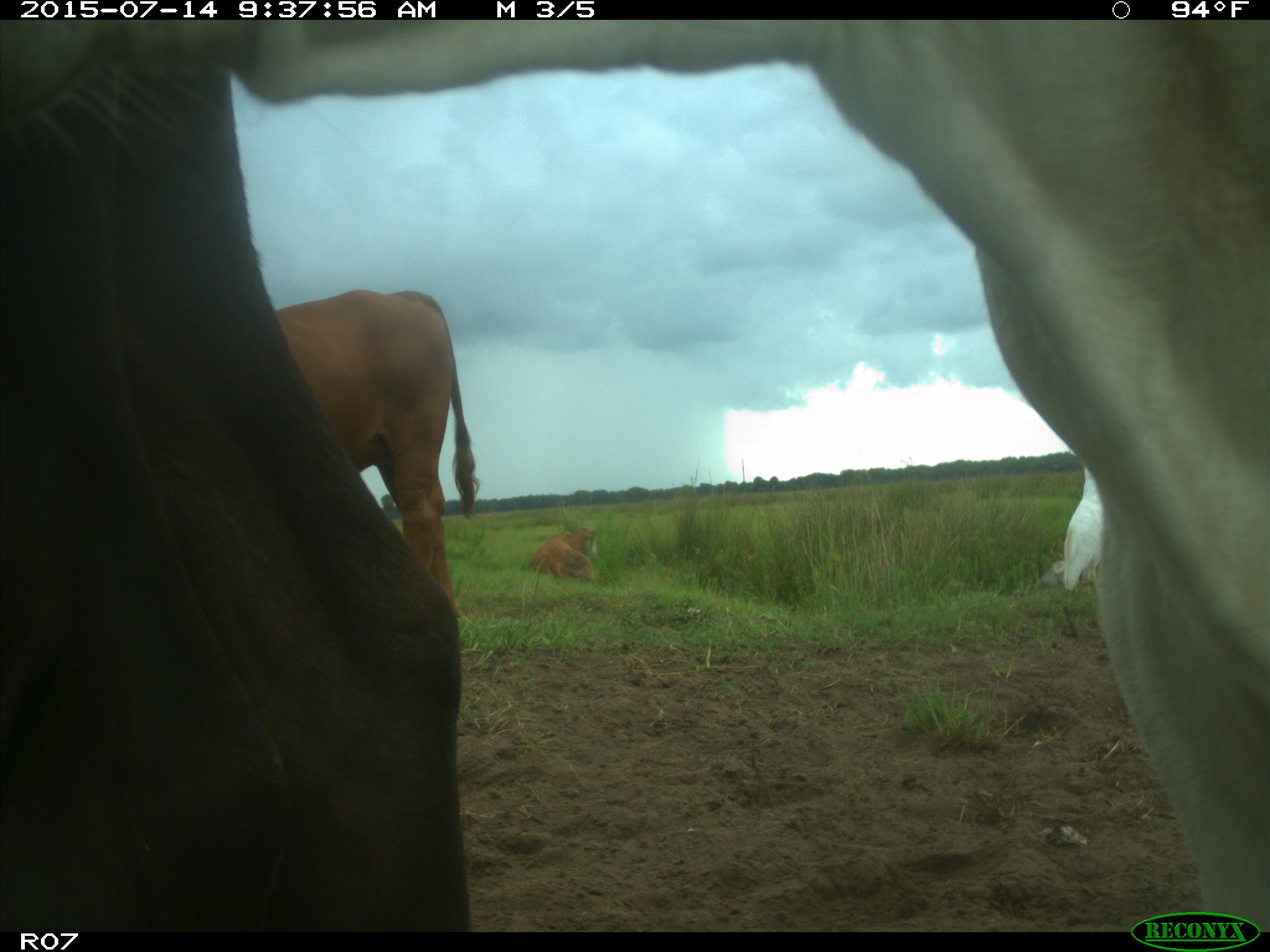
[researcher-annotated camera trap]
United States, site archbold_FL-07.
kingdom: Animalia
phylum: Chordata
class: Mammalia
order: Artiodactyla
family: Bovidae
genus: Bos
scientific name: Bos taurus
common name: domestic cow